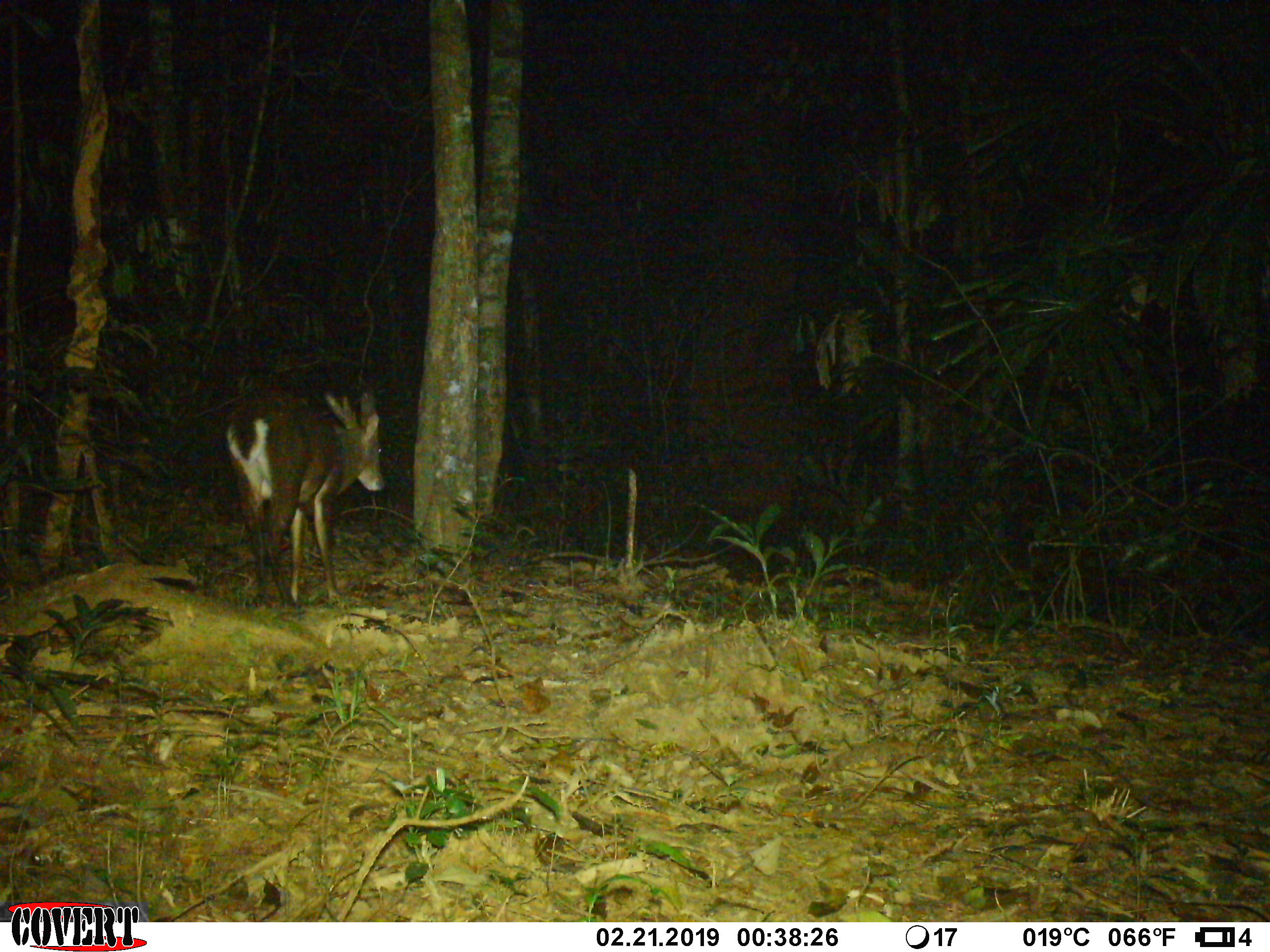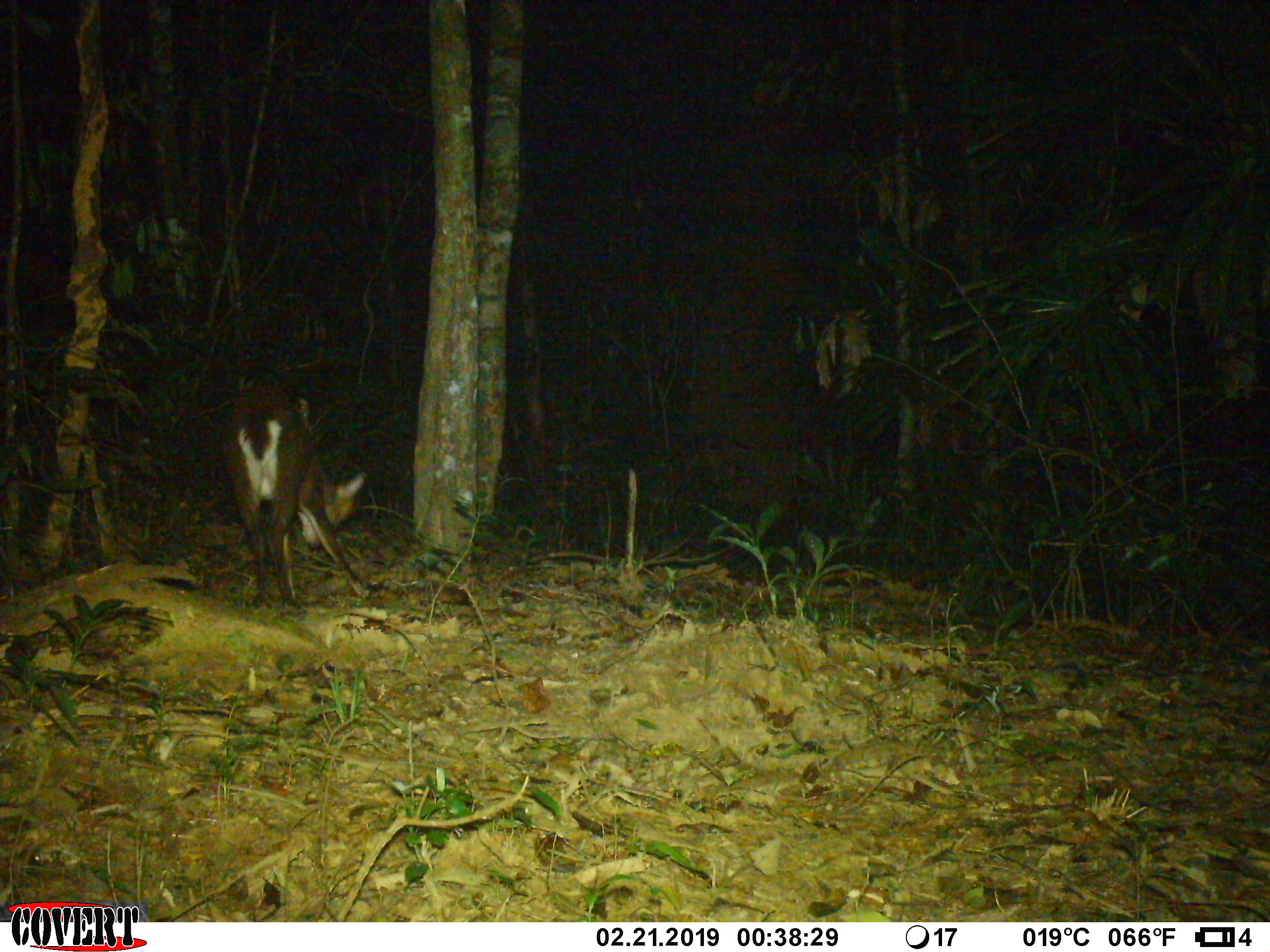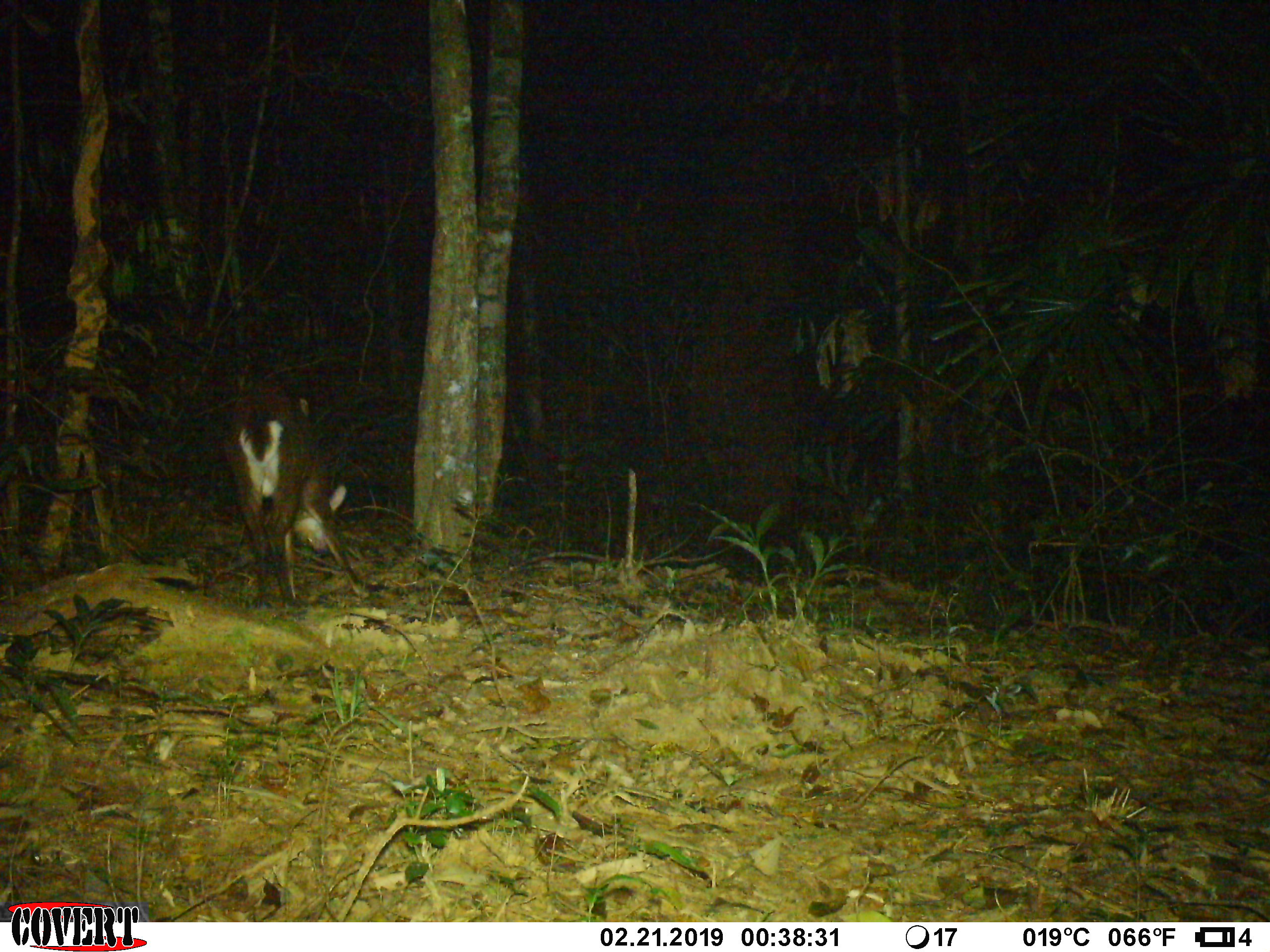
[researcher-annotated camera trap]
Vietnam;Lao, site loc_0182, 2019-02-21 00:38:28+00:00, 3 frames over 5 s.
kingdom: Animalia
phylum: Chordata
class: Mammalia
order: Artiodactyla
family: Cervidae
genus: Muntiacus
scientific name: Muntiacus vuquangensis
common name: large-antlered muntjac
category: large antlered muntjac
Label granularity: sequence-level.